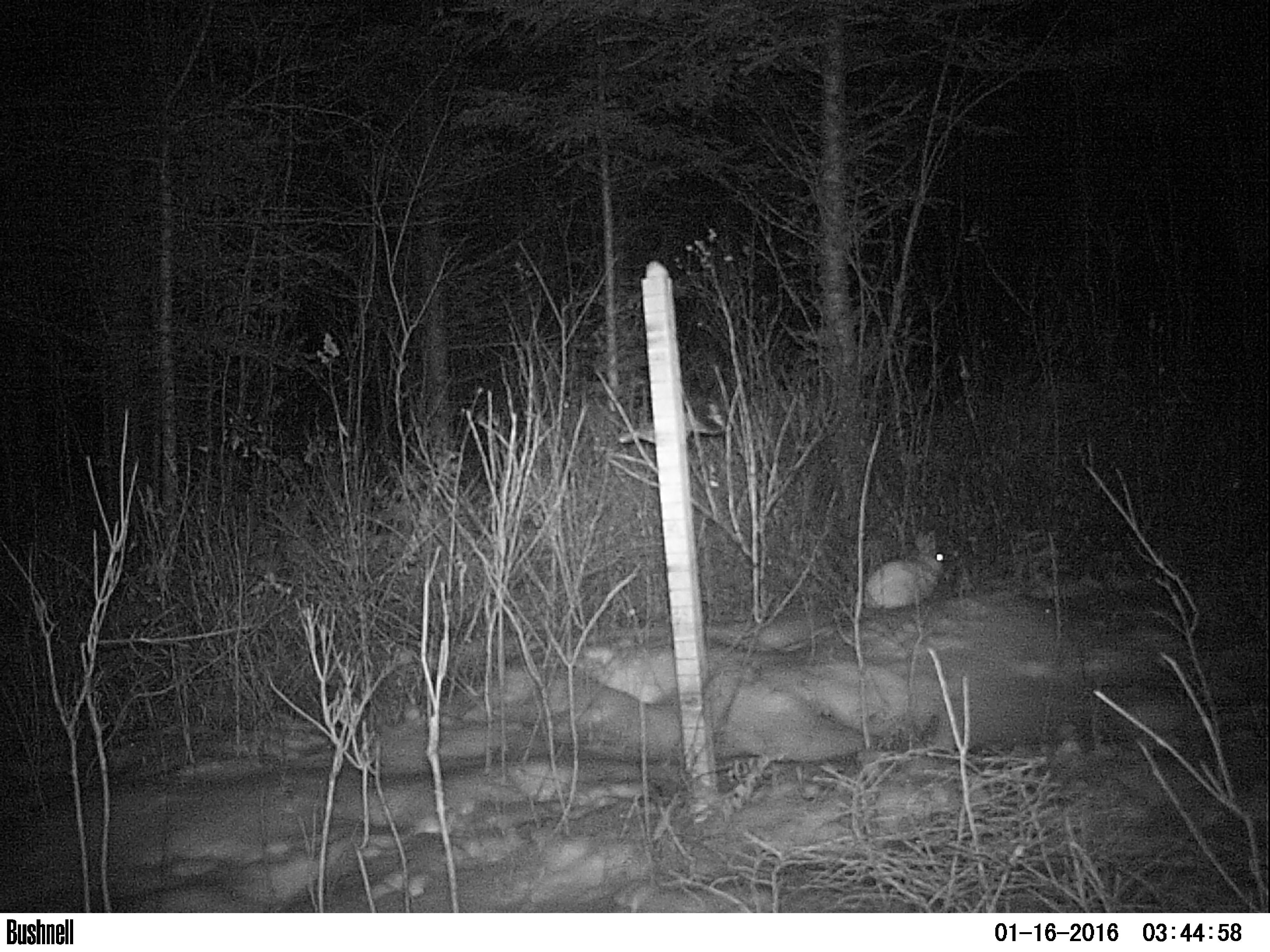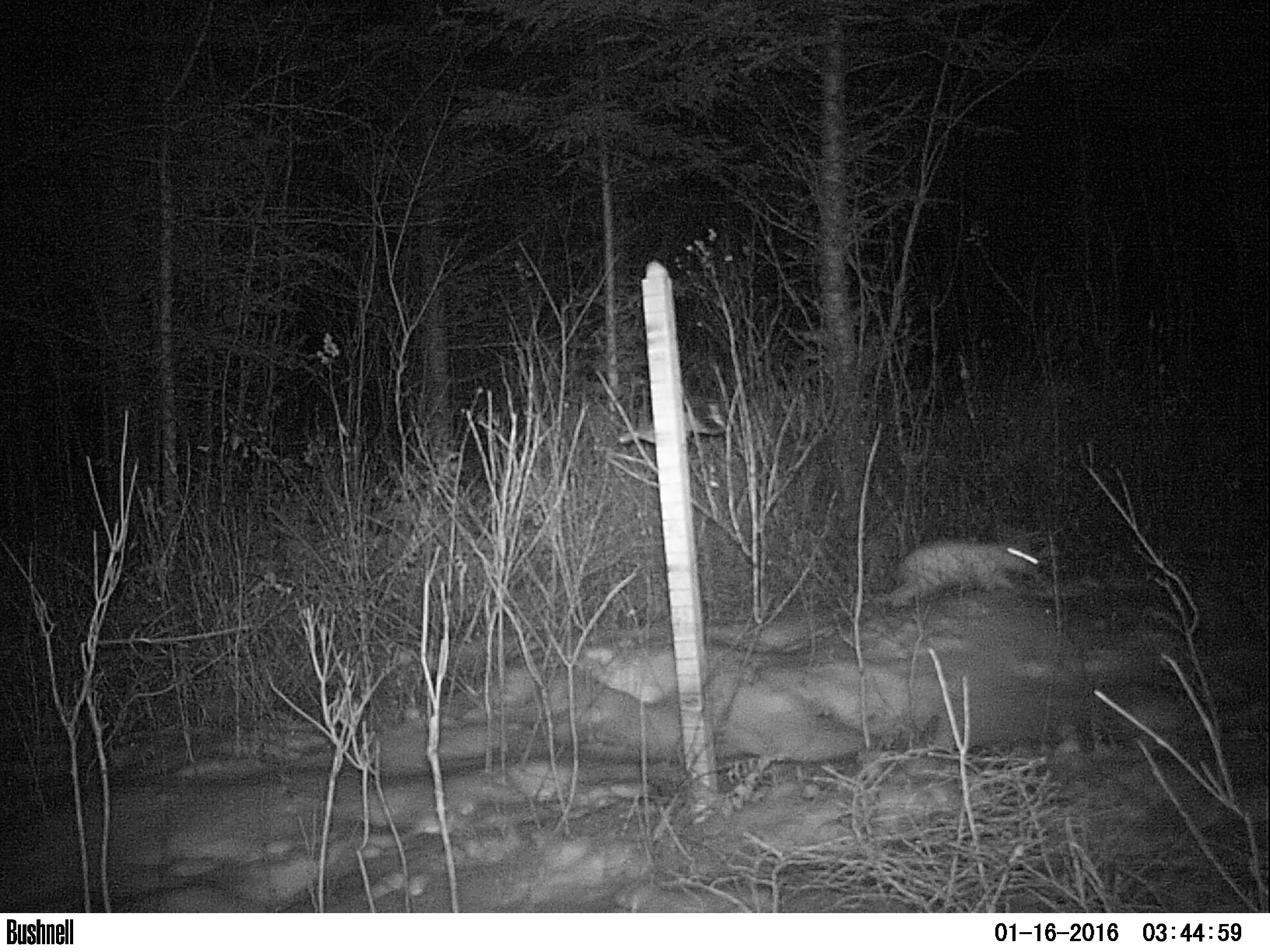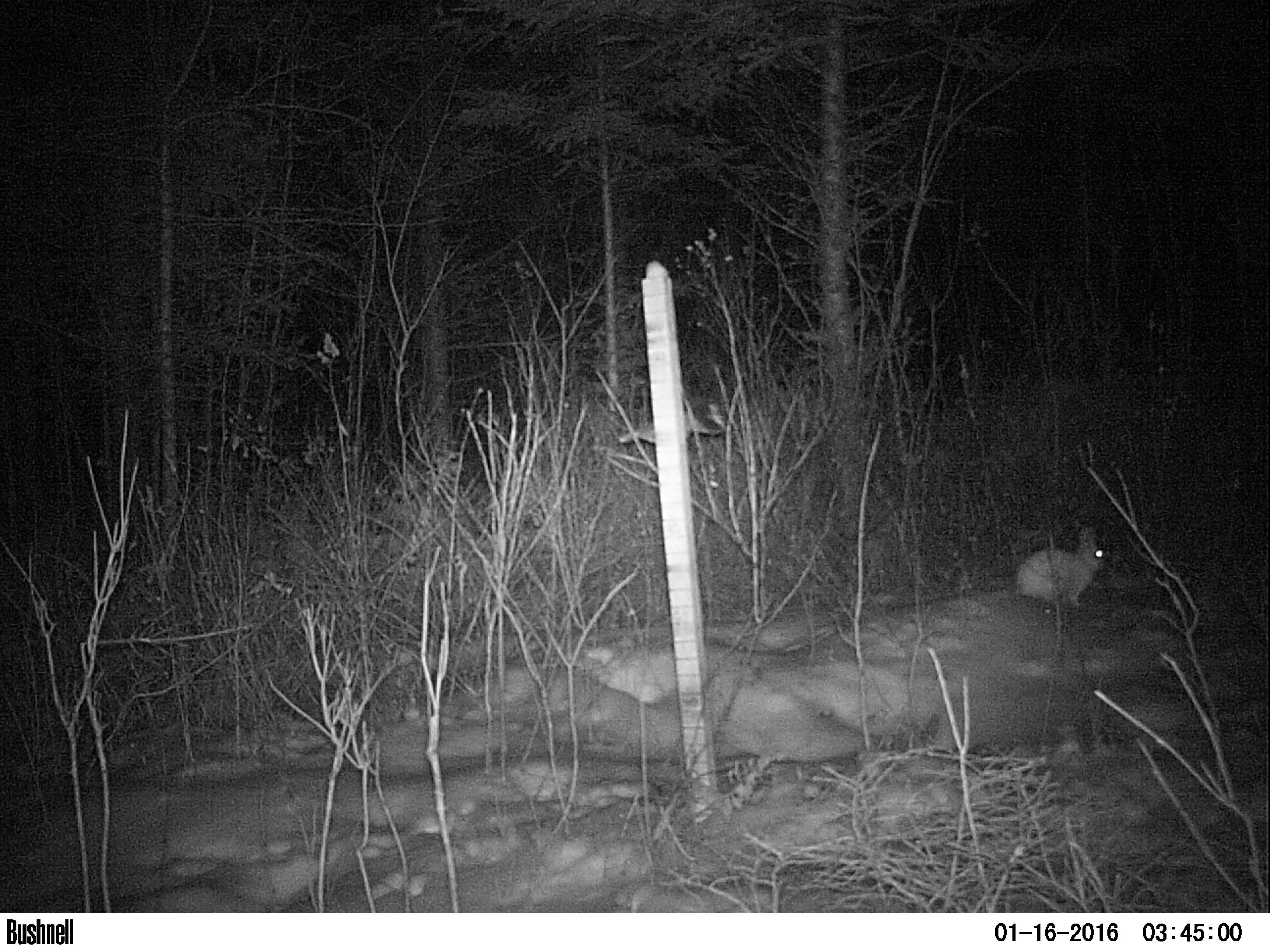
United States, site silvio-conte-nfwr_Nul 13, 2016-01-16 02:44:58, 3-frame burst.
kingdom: Animalia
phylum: Chordata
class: Mammalia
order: Lagomorpha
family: Leporidae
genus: Lepus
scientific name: Lepus americanus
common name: snowshoe hare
Snowshoe hare (Lepus americanus).